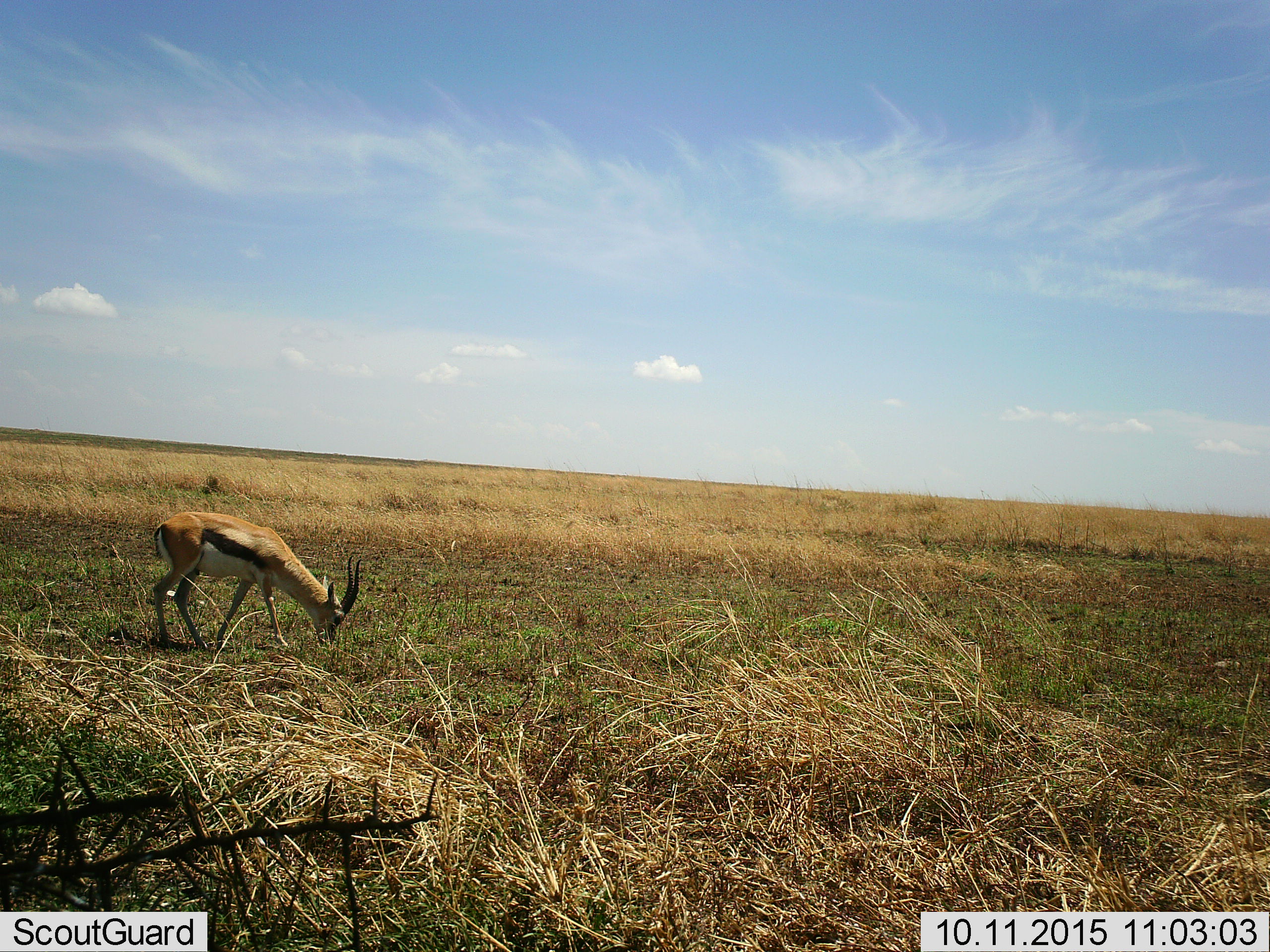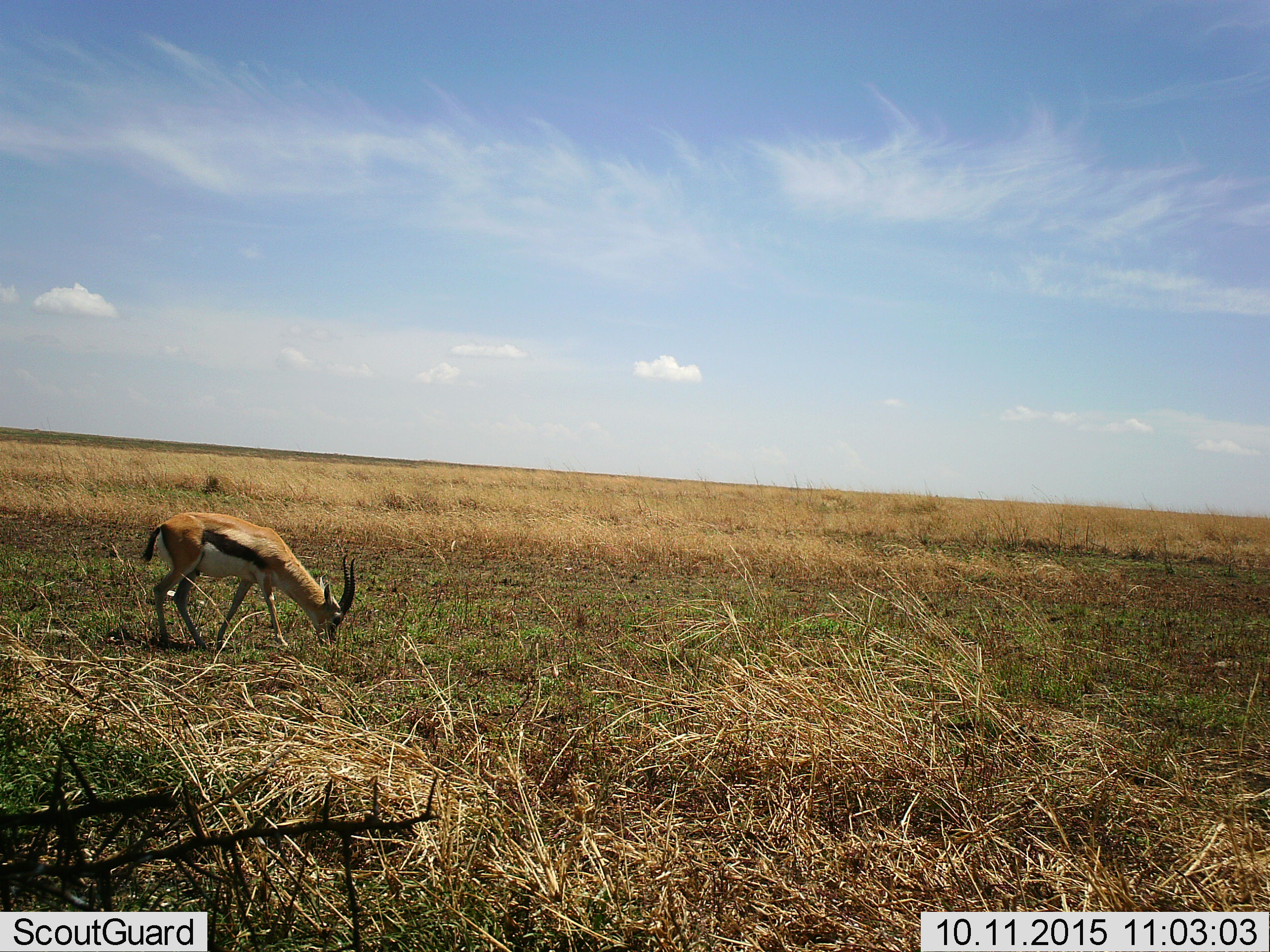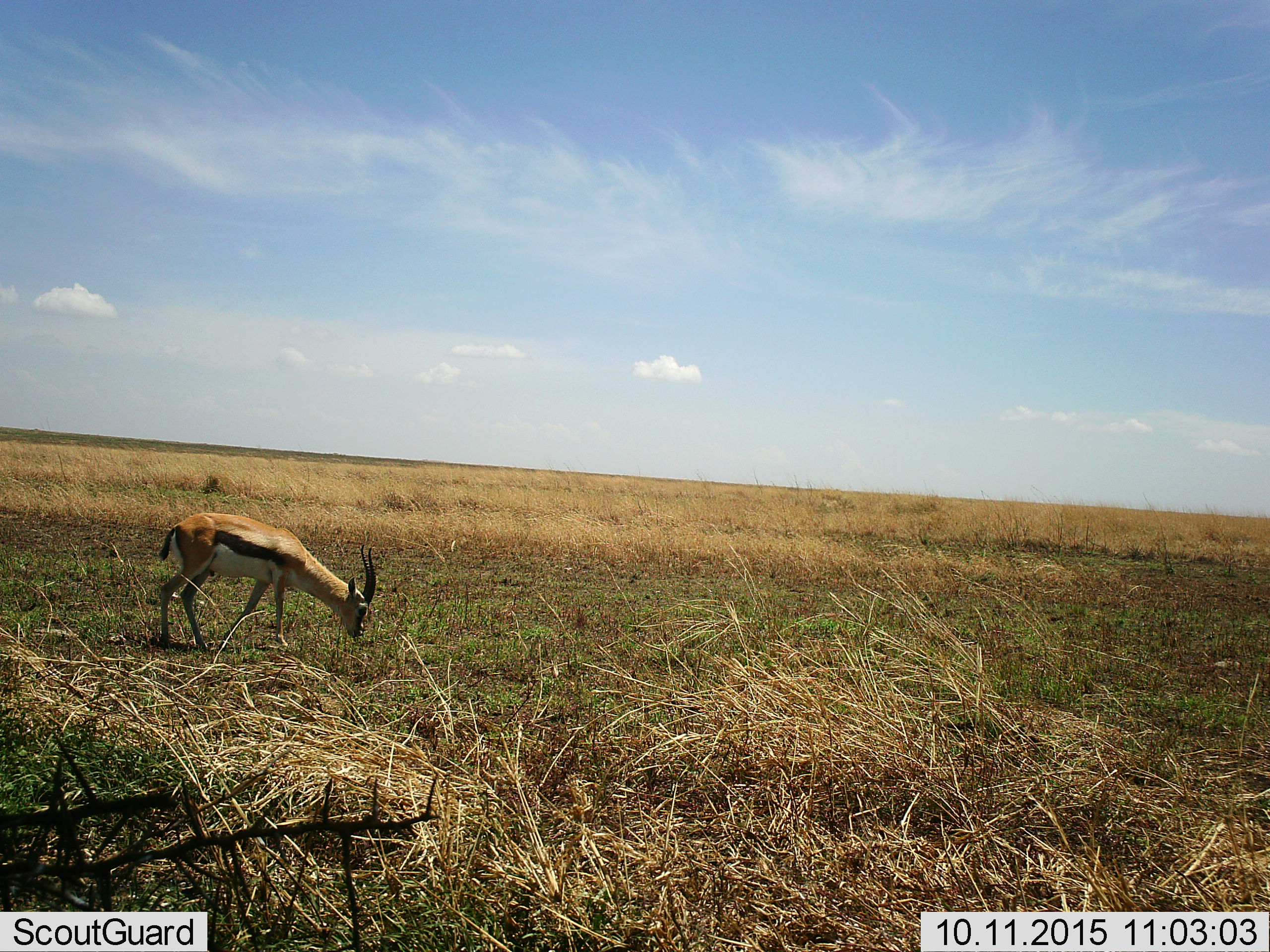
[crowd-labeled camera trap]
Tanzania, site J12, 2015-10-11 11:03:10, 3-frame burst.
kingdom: Animalia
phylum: Chordata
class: Mammalia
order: Artiodactyla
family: Bovidae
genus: Eudorcas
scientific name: Eudorcas thomsonii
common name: thomson's gazelle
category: gazellethomsons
Gazellethomsons (thomson's gazelle) (Eudorcas thomsonii), count 1. Behavior (volunteer vote fractions): standing 33%, resting 0%, moving 0%, interacting 0%. Young present (vote fraction): 0%. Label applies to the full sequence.